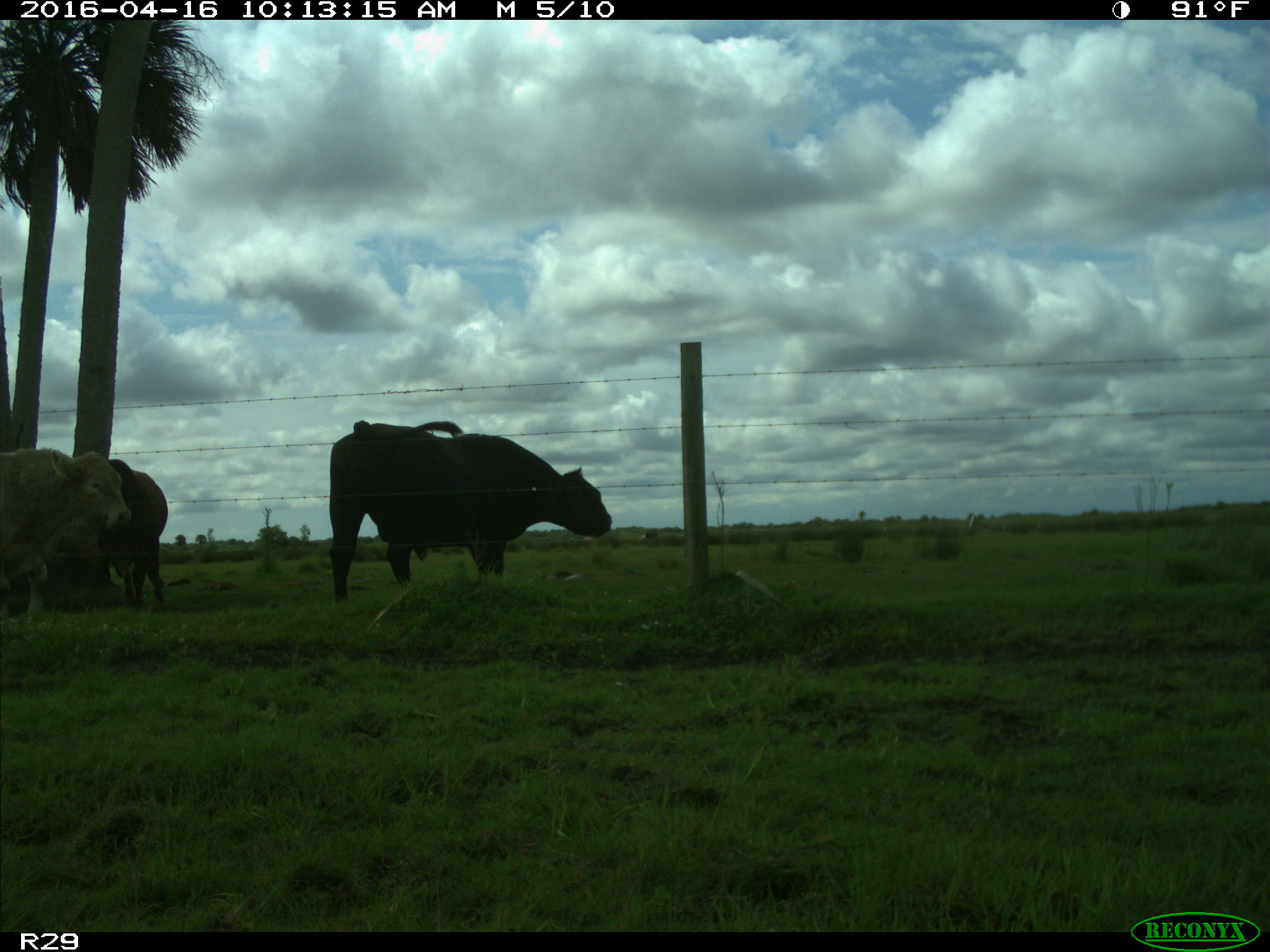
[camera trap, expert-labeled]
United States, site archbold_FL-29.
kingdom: Animalia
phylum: Chordata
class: Mammalia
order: Artiodactyla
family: Bovidae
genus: Bos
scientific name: Bos taurus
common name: domestic cow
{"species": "Bos taurus (domestic cow)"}